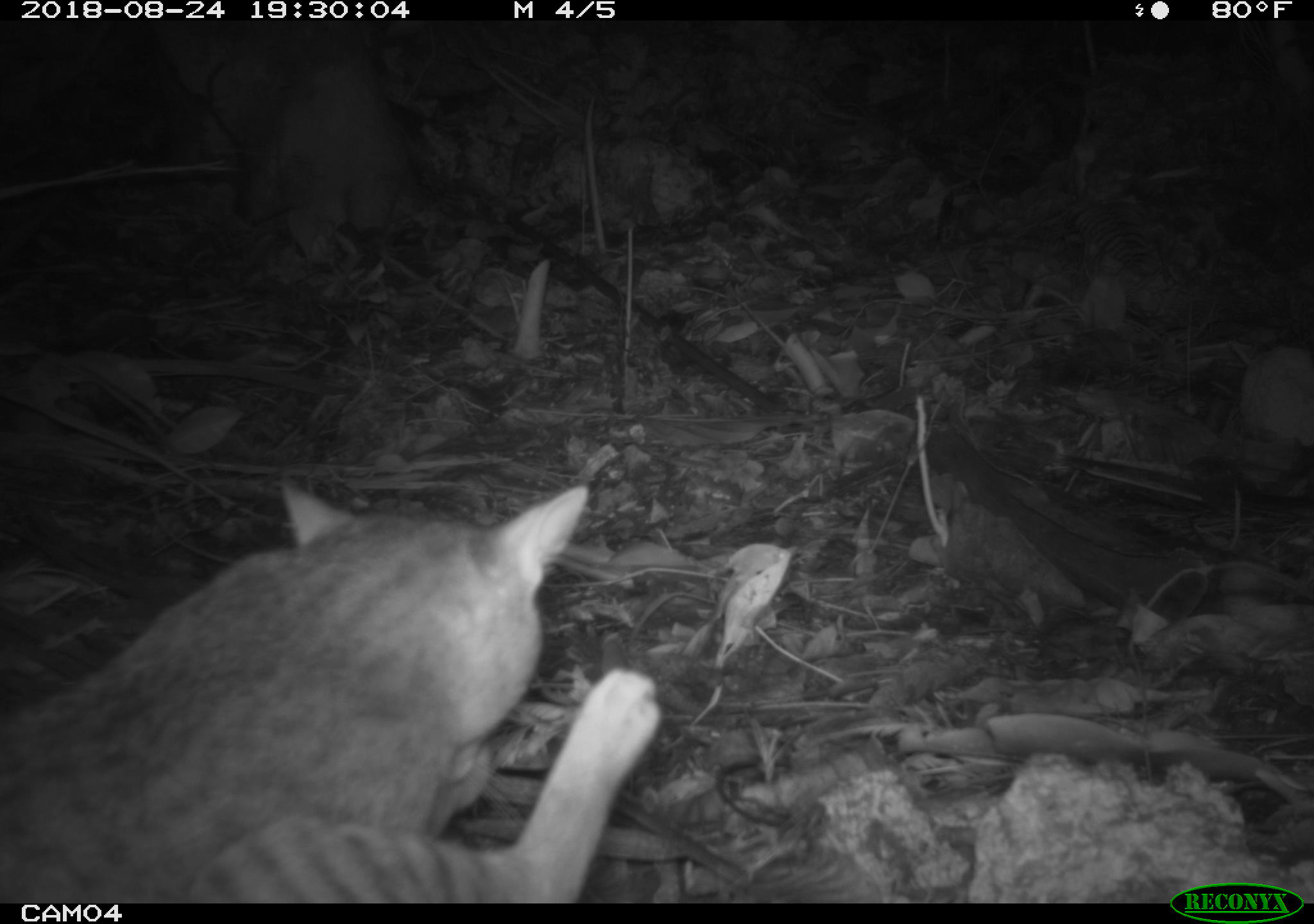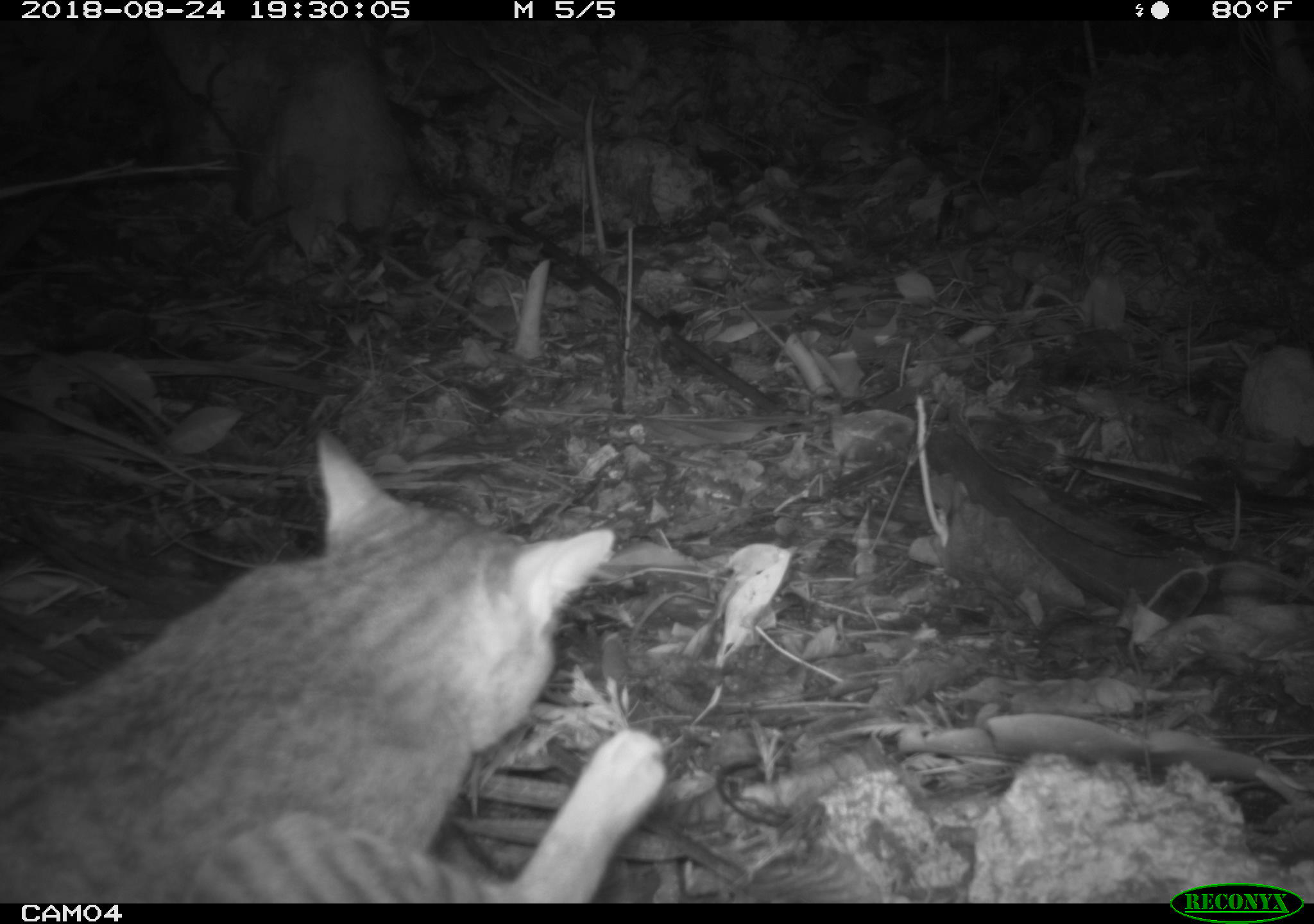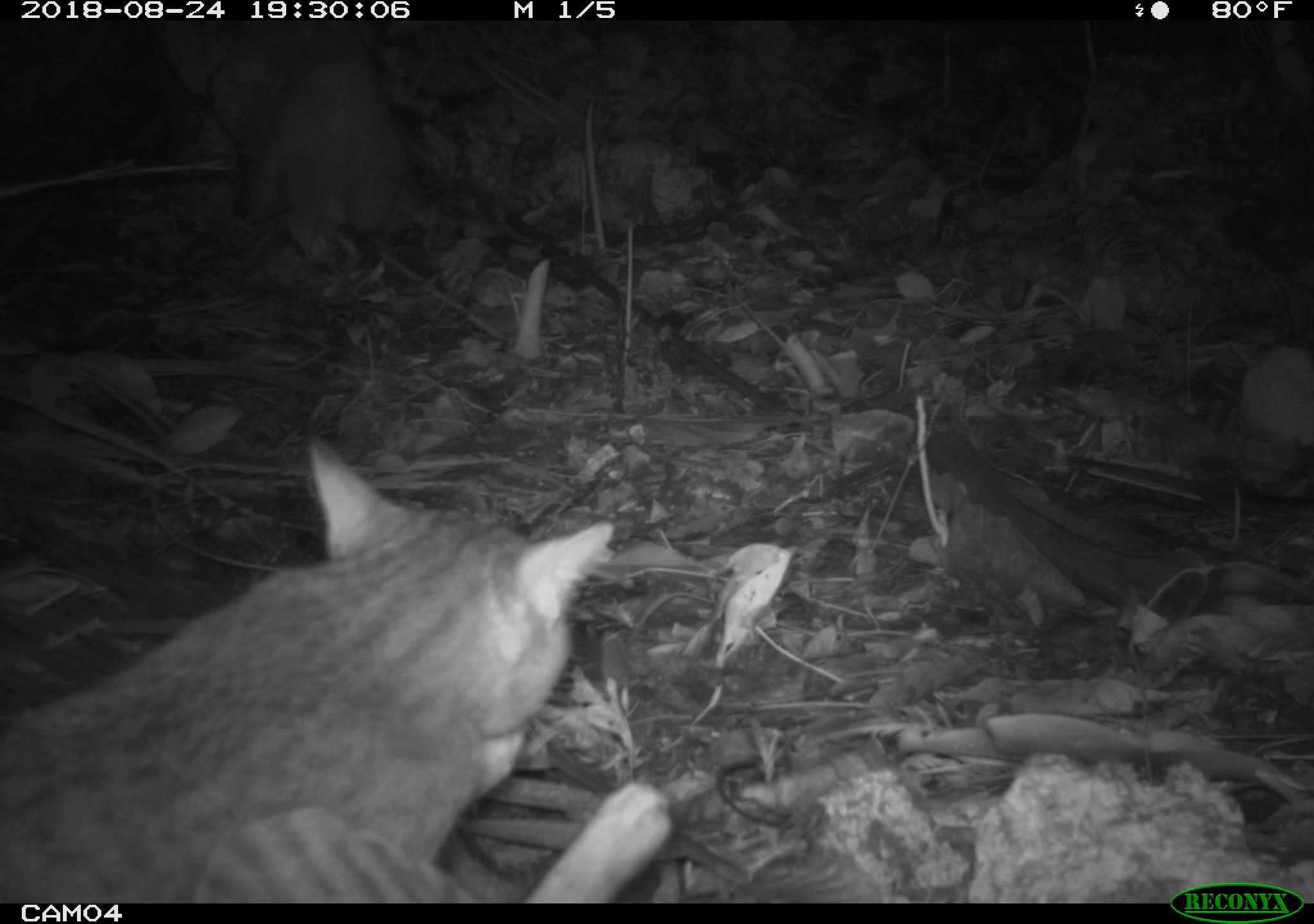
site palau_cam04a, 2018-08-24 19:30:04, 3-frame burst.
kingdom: Animalia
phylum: Chordata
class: Mammalia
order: Carnivora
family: Felidae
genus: Felis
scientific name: Felis catus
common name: cat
Cat (Felis catus).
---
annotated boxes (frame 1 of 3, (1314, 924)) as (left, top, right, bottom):
cat: (0, 474, 665, 903)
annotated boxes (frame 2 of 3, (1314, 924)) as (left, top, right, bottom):
cat: (1, 433, 653, 900)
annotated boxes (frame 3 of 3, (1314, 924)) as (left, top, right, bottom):
cat: (1, 433, 643, 901)